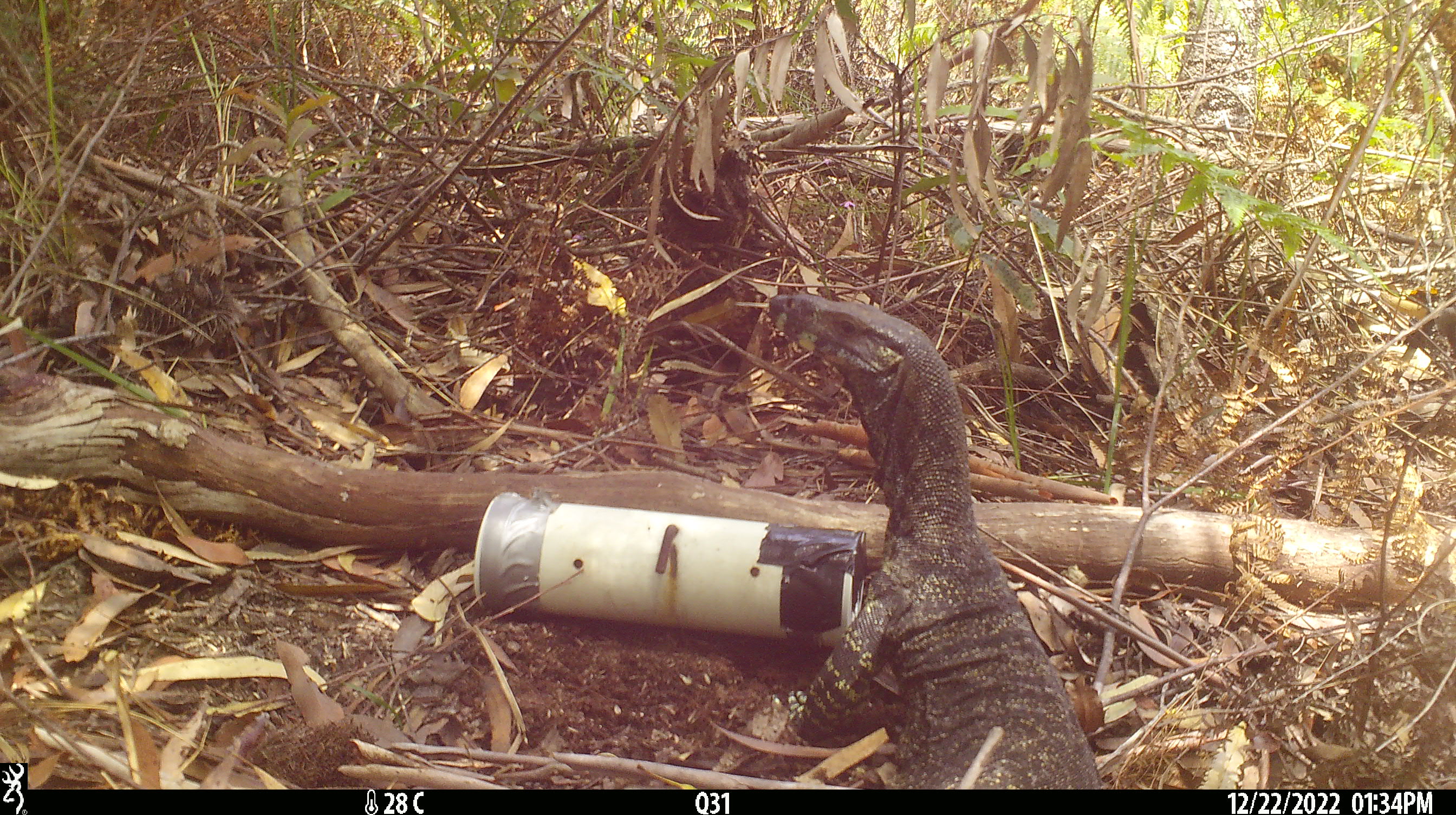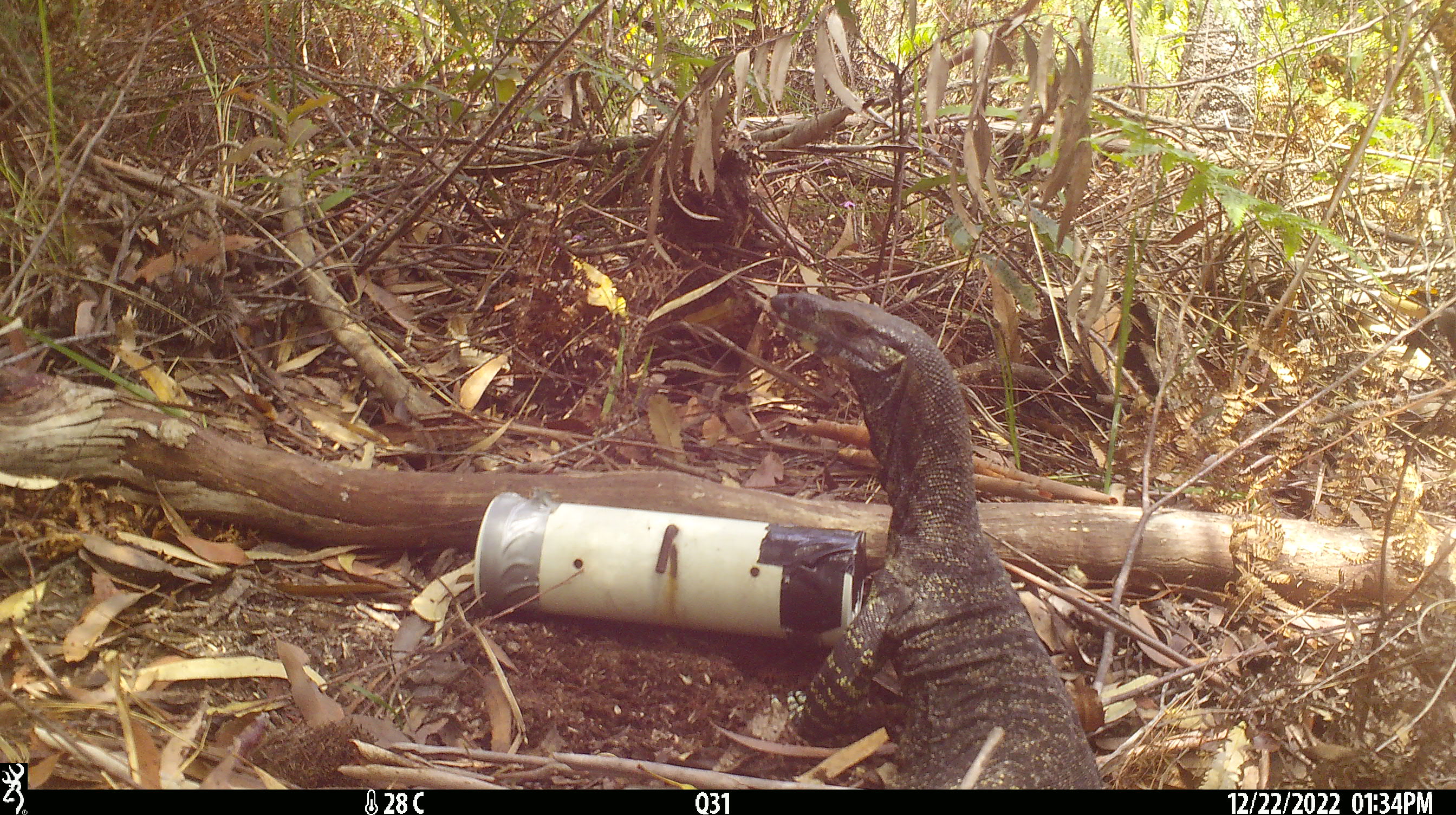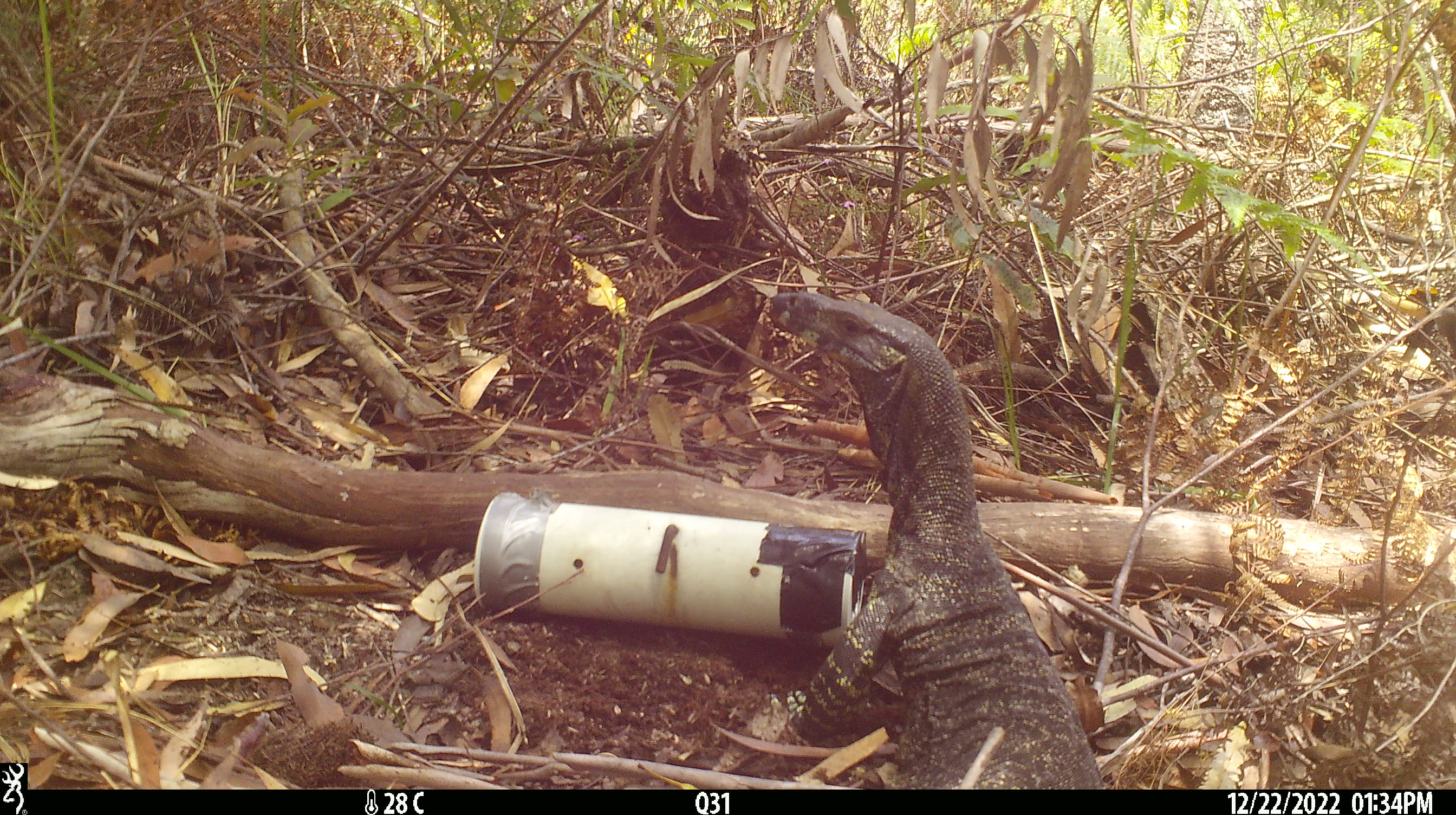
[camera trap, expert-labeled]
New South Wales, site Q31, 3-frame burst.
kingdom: Animalia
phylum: Chordata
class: Reptilia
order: Squamata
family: Varanidae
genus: Varanus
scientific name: Varanus varius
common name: lace monitor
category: goanna